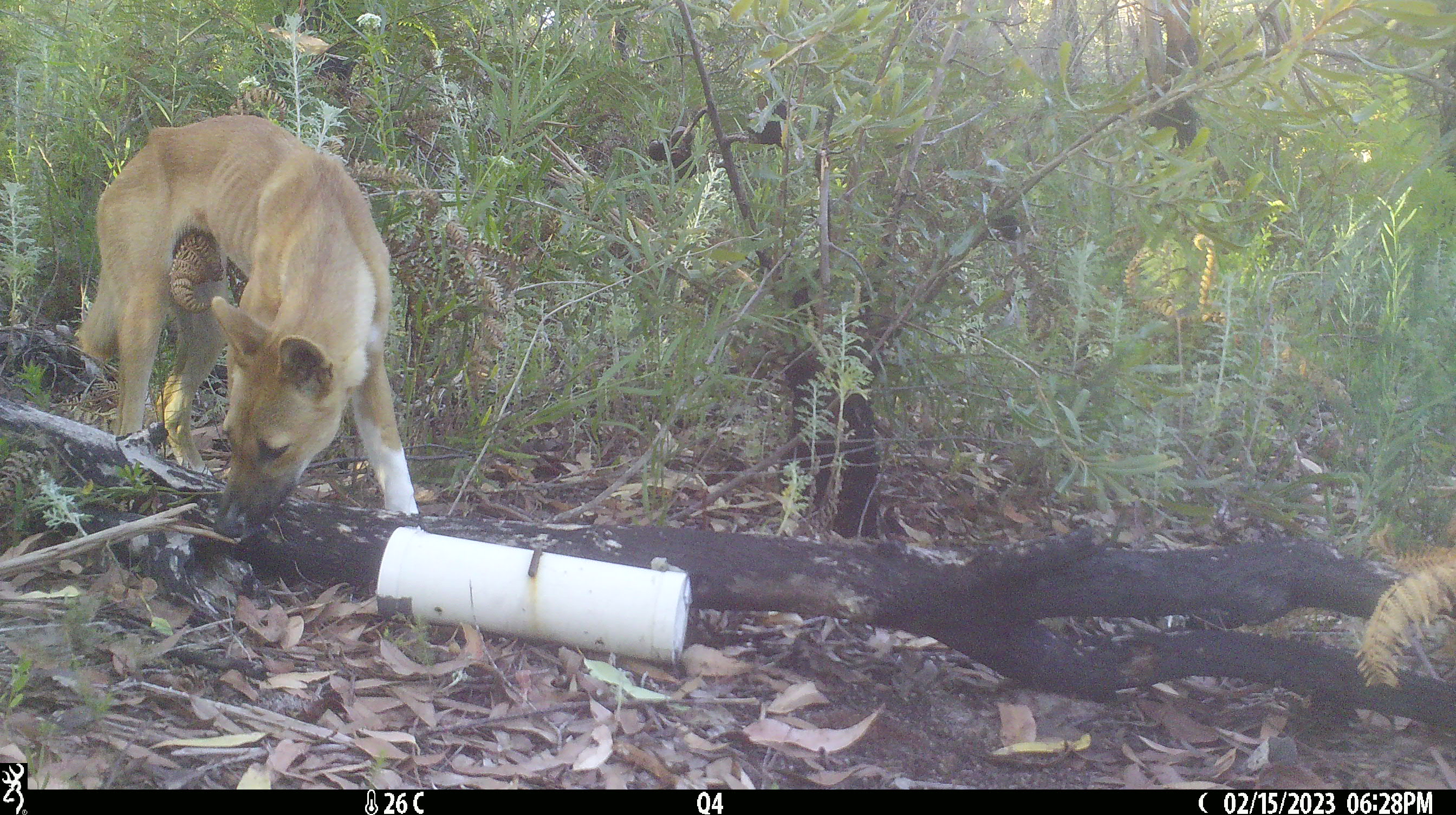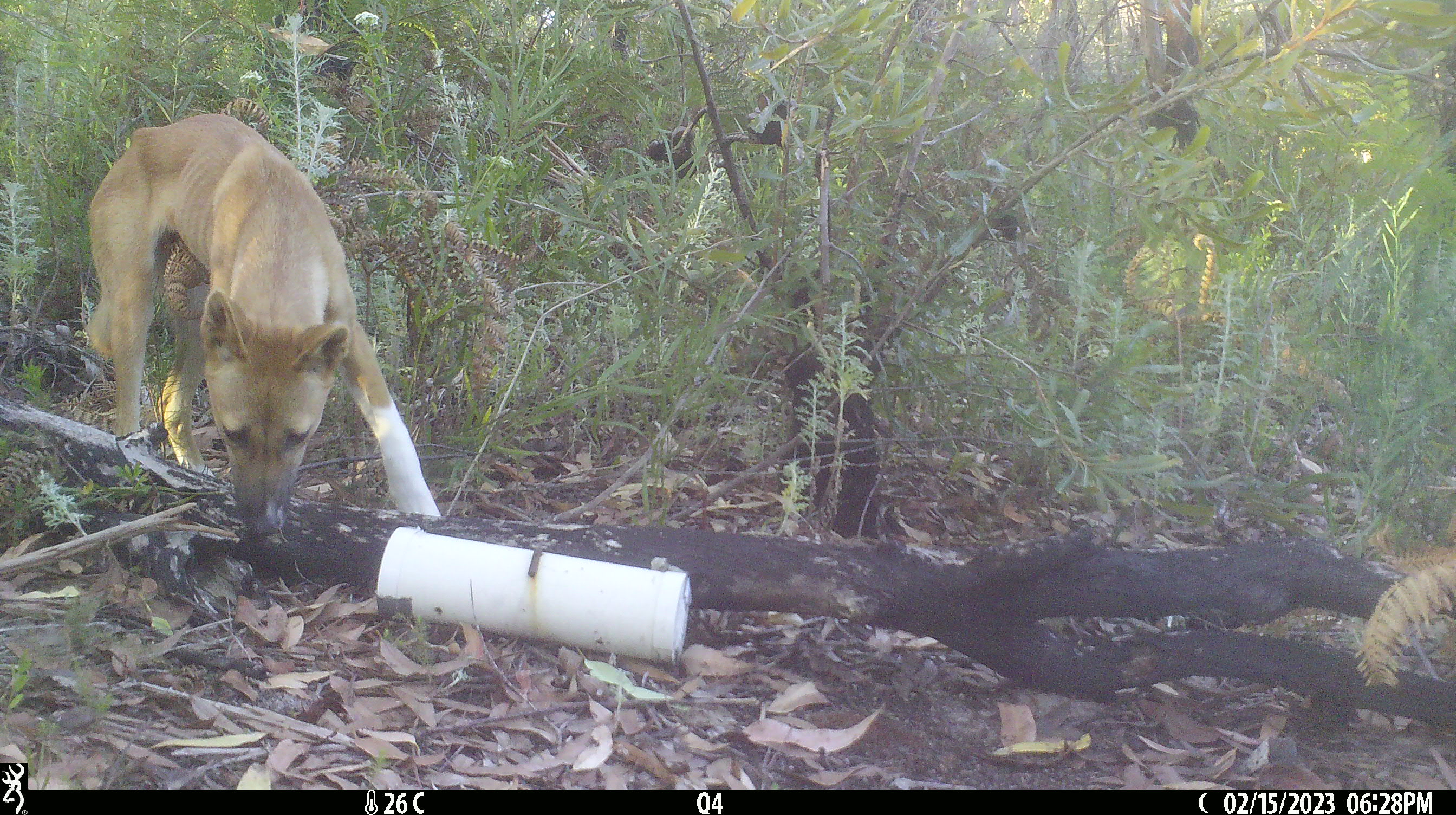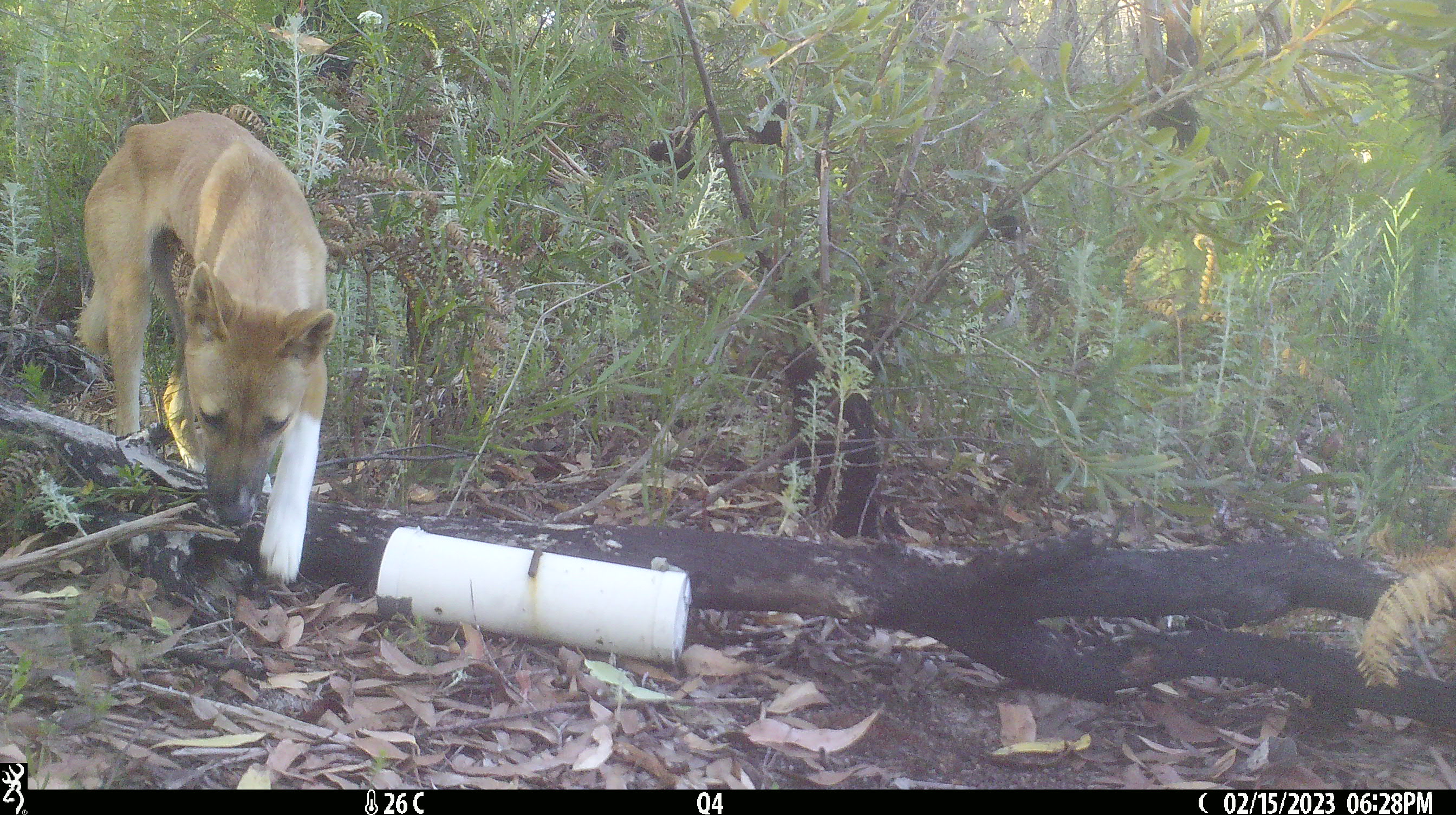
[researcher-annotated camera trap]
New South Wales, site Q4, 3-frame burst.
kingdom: Animalia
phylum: Chordata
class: Mammalia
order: Carnivora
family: Canidae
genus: Canis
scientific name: Canis familiaris dingo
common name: dingo